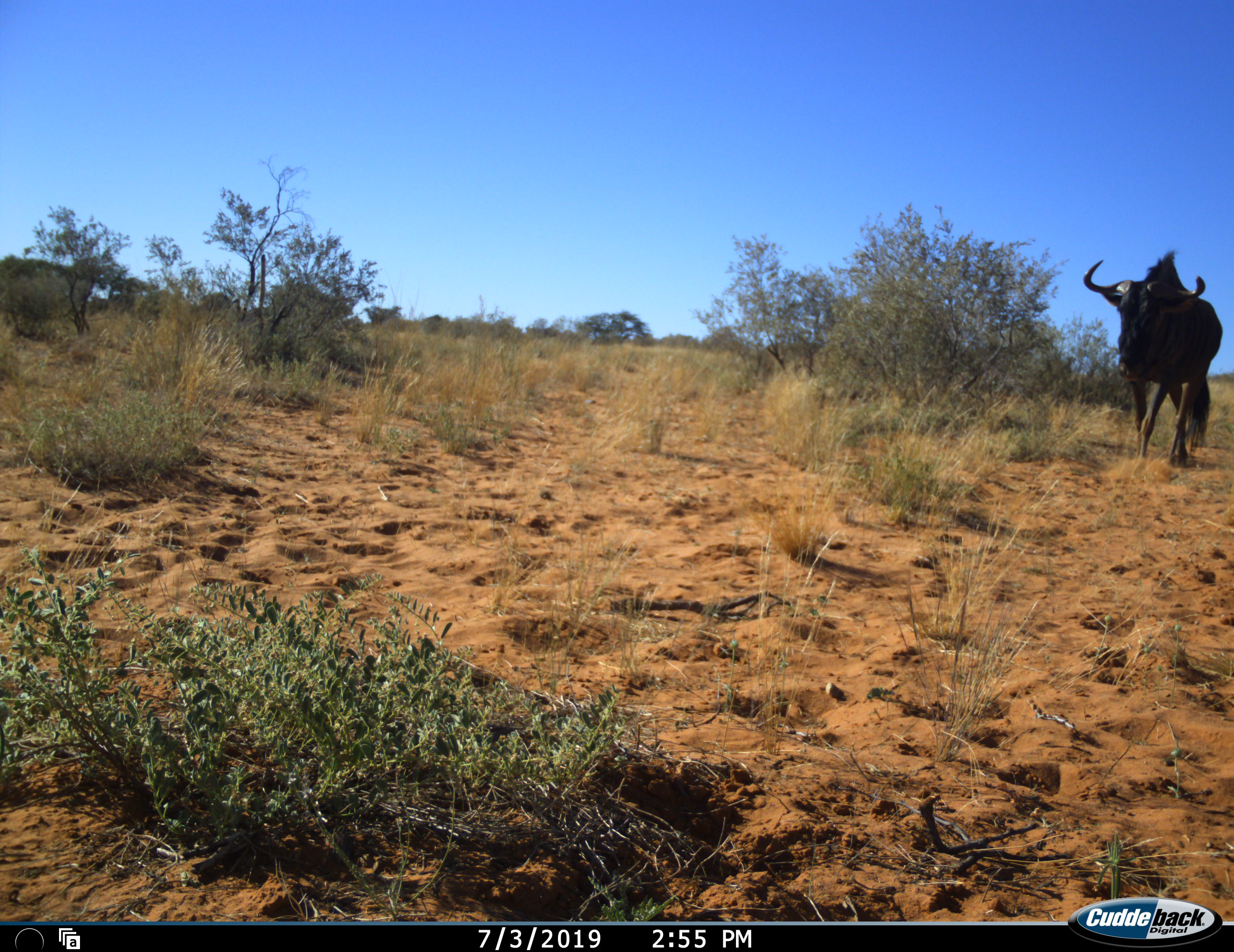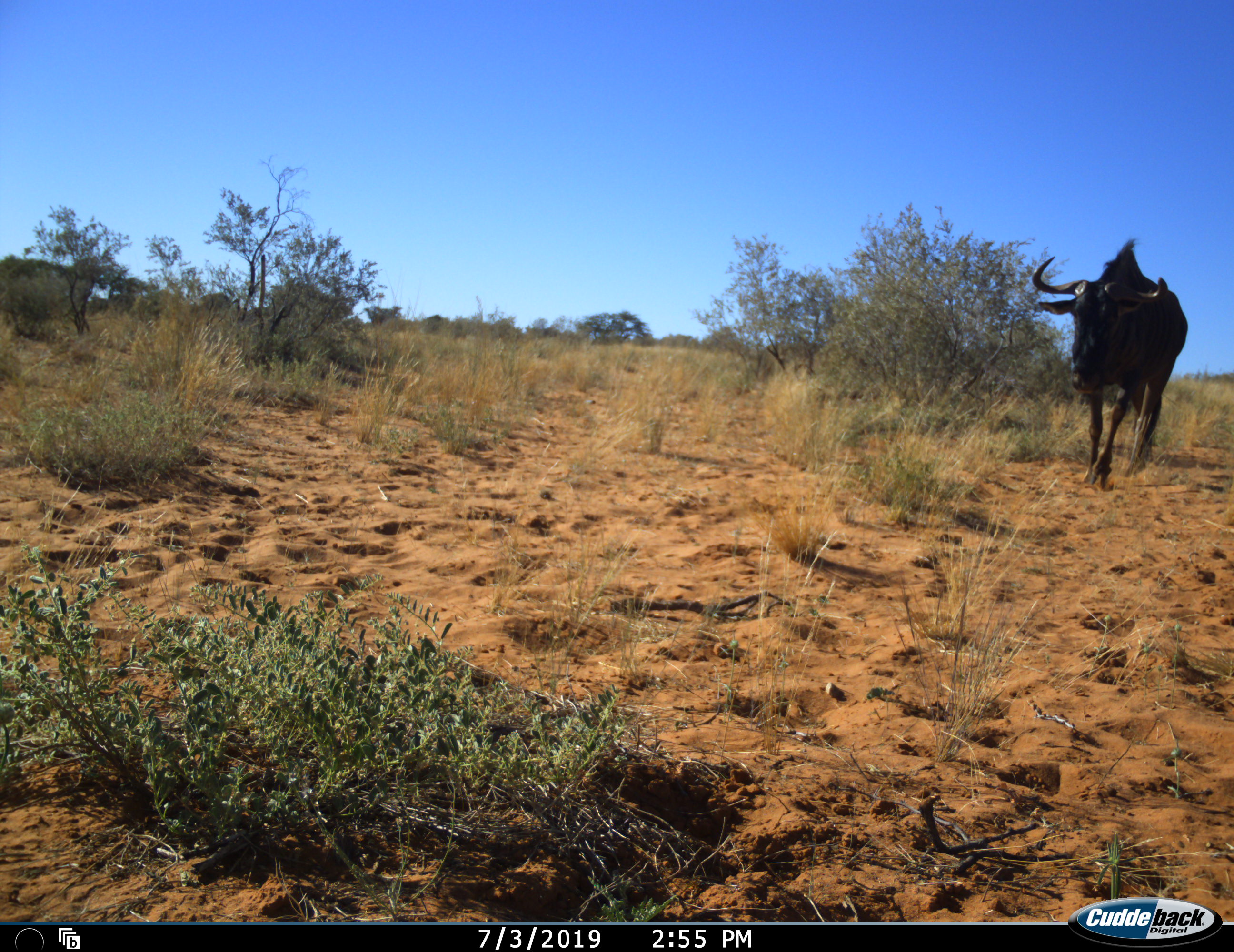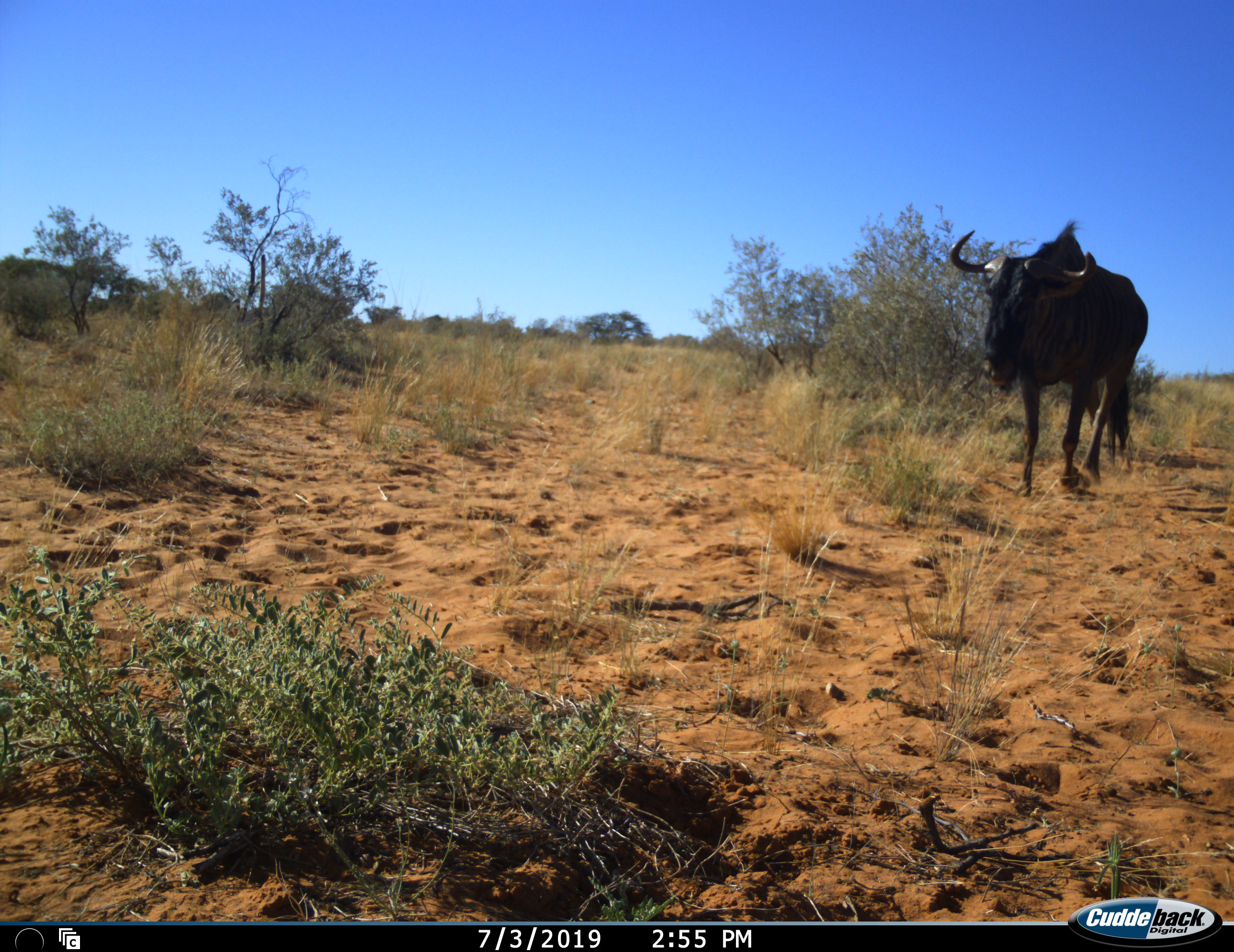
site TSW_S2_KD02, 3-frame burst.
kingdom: Animalia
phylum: Chordata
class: Mammalia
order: Artiodactyla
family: Bovidae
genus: Connochaetes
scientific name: Connochaetes gnou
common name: black wildebeest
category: wildebeestblack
Wildebeestblack (black wildebeest) (Connochaetes gnou), count 1. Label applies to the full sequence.